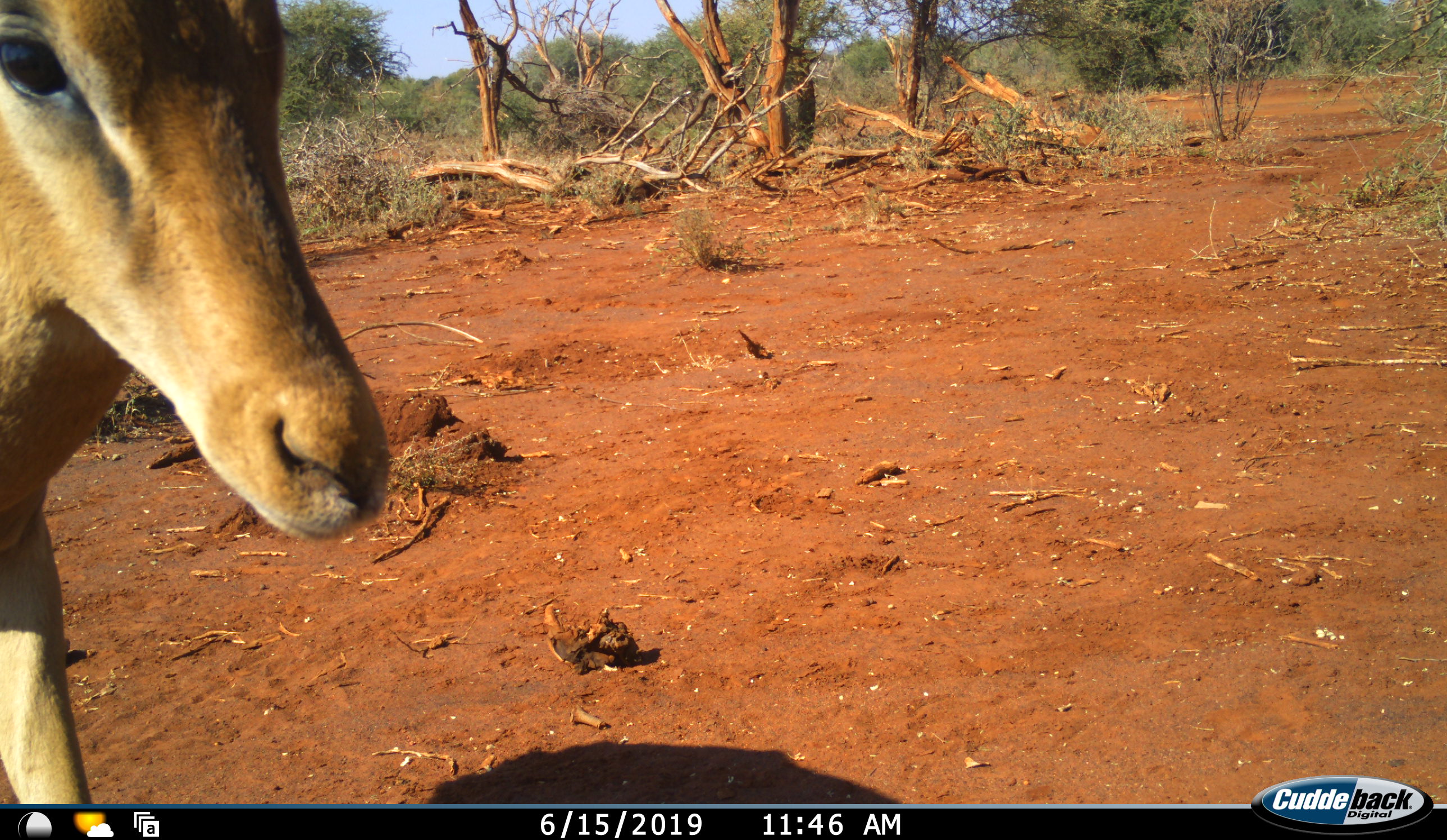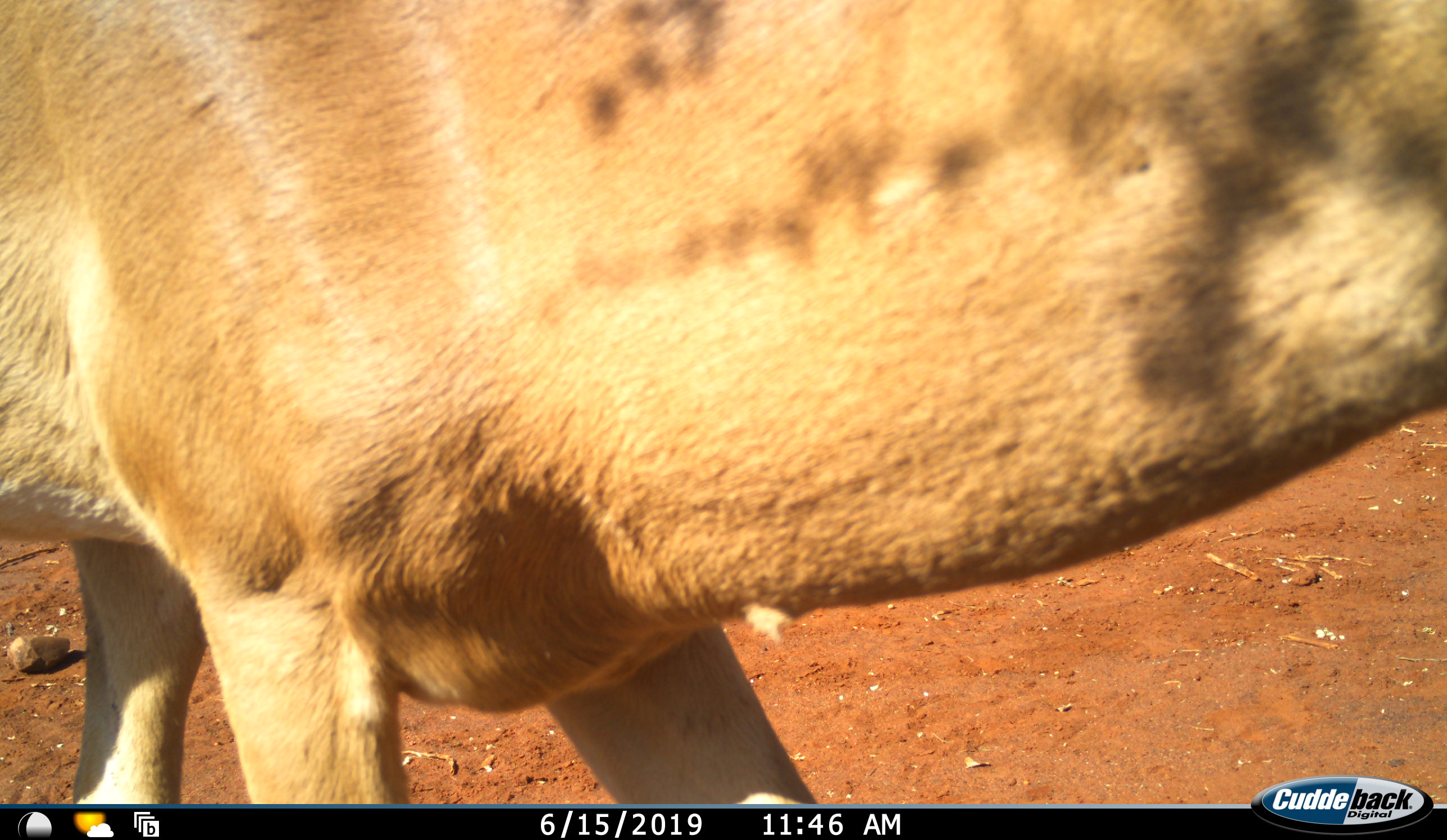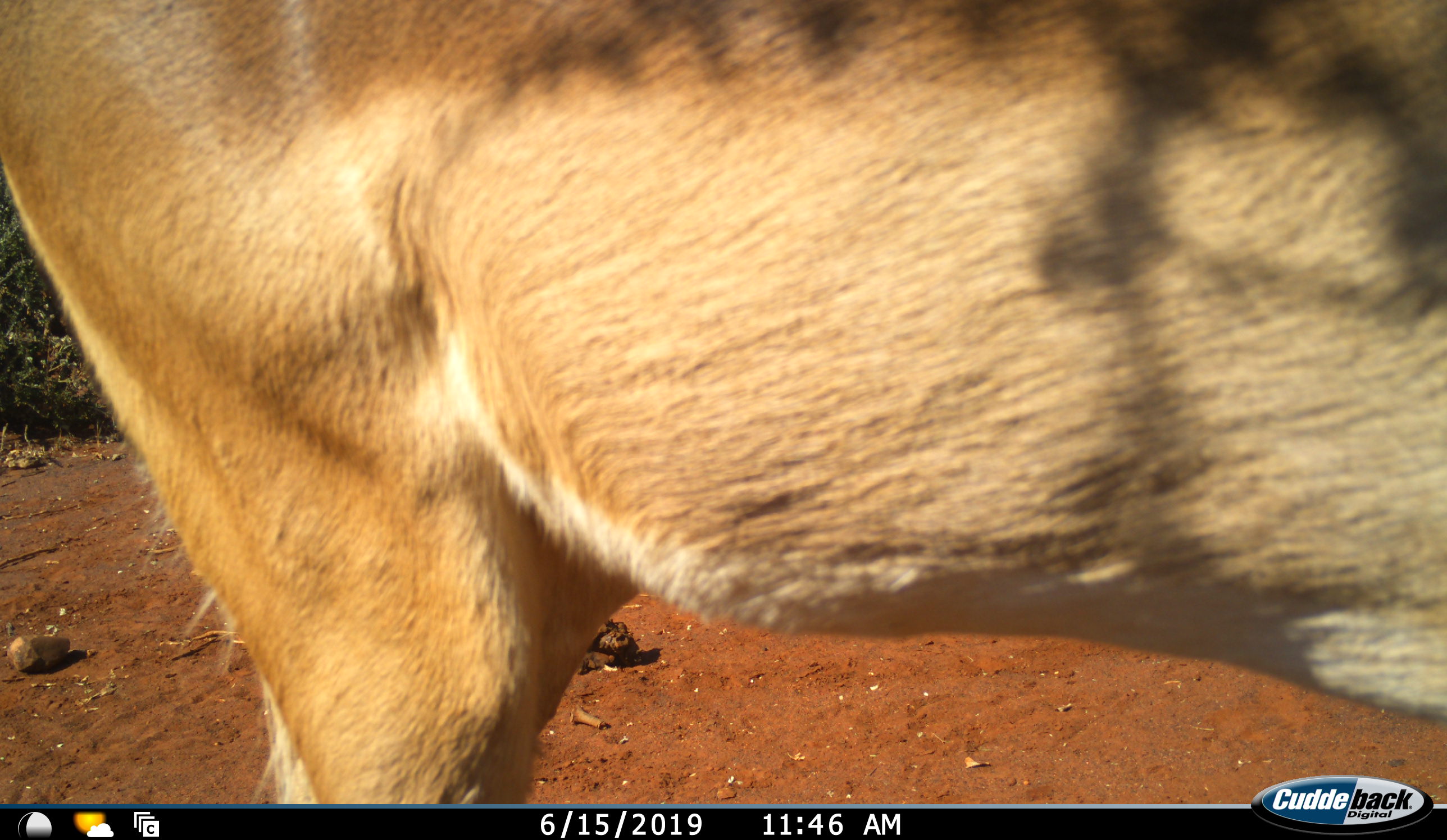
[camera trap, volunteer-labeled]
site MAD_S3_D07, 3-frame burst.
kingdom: Animalia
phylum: Chordata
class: Mammalia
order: Artiodactyla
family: Bovidae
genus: Aepyceros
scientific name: Aepyceros melampus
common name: impala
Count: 1.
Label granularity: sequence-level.